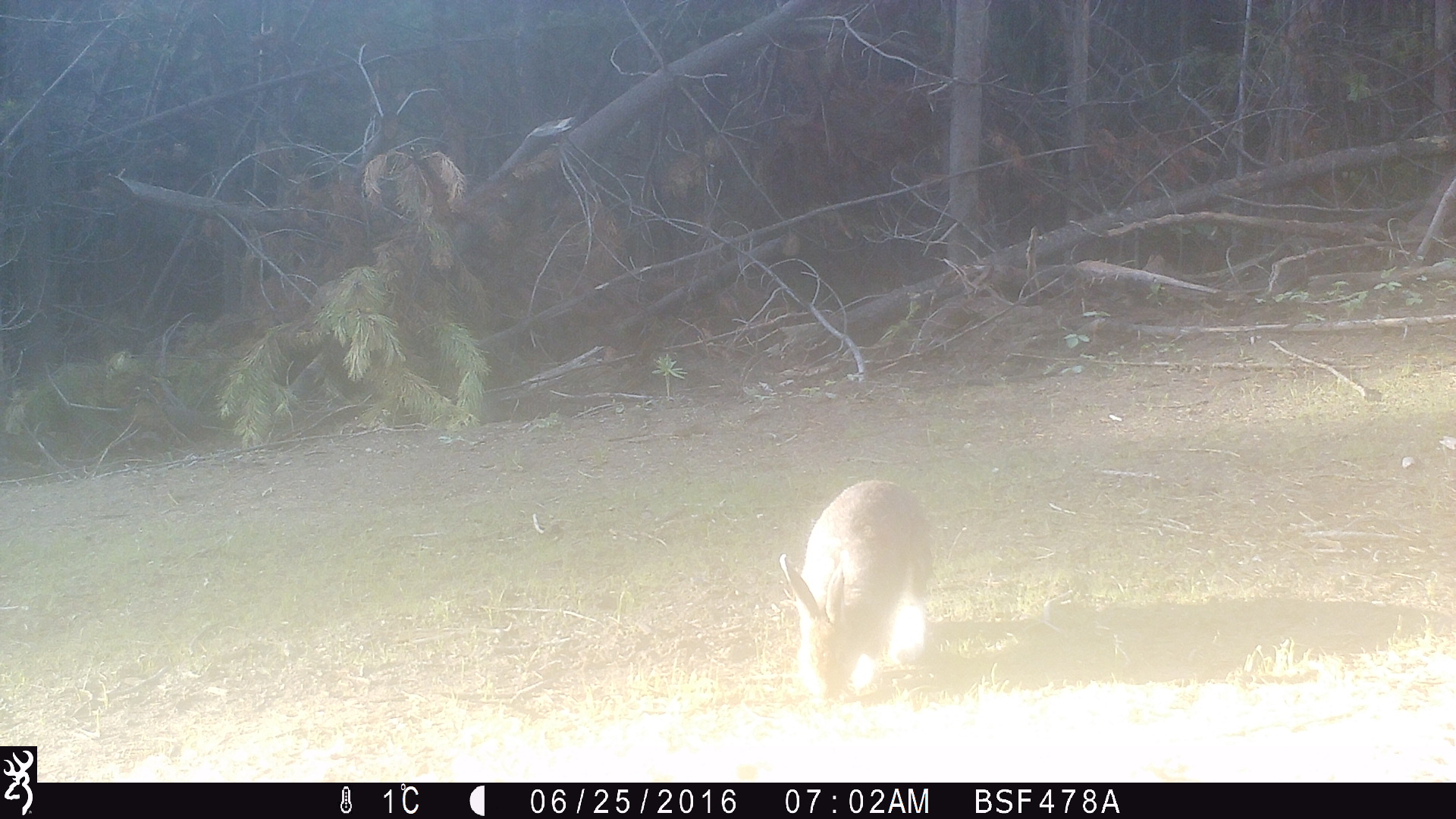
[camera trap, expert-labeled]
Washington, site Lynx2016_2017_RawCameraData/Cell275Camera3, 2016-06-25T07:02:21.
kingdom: Animalia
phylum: Chordata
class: Mammalia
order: Lagomorpha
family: Leporidae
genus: Lepus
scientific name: Lepus americanus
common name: snowshoe hare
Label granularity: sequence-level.